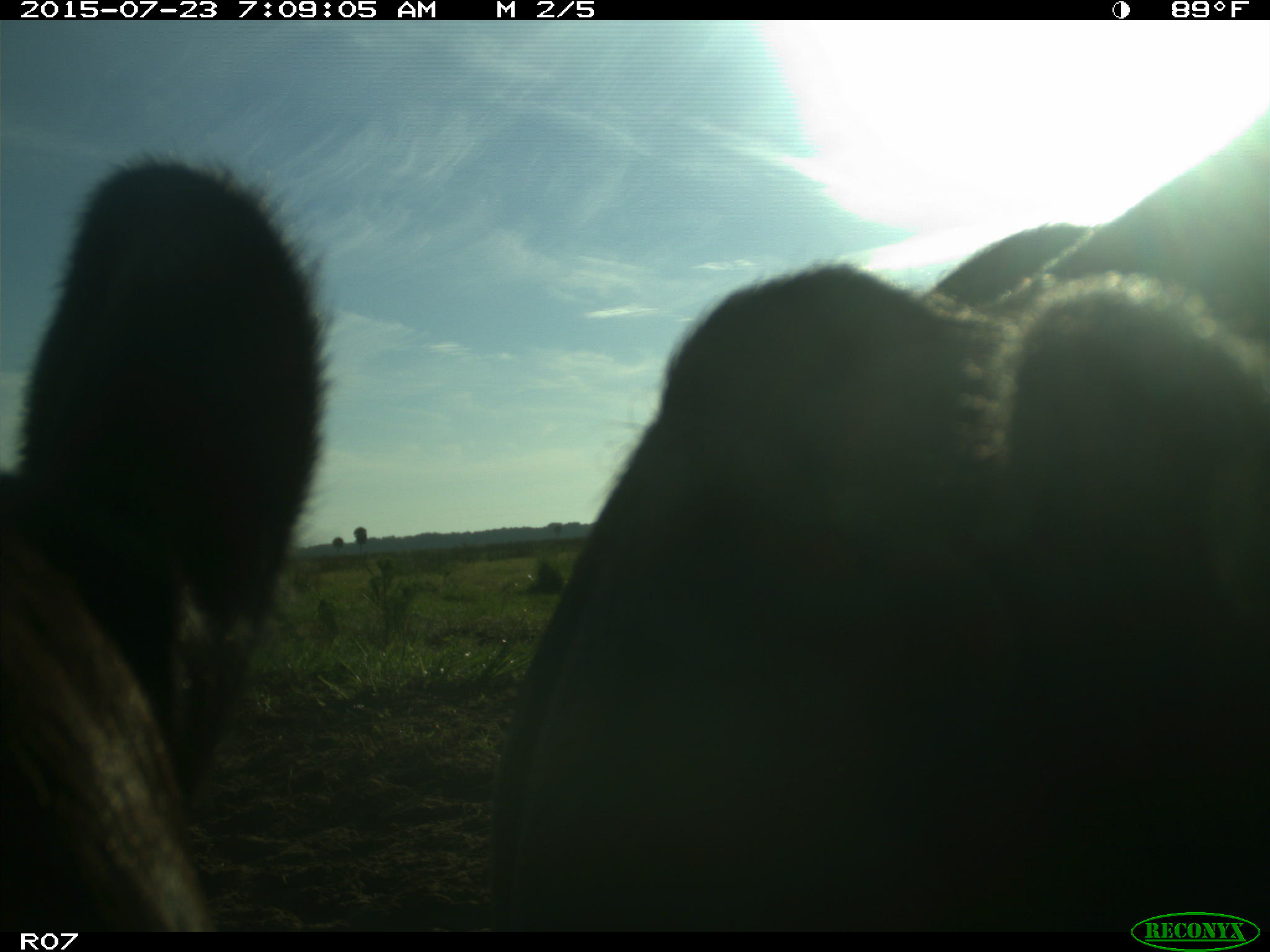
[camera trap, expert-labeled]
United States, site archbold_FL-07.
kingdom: Animalia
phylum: Chordata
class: Mammalia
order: Artiodactyla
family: Bovidae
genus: Bos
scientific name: Bos taurus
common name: domestic cow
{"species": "Bos taurus (domestic cow)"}